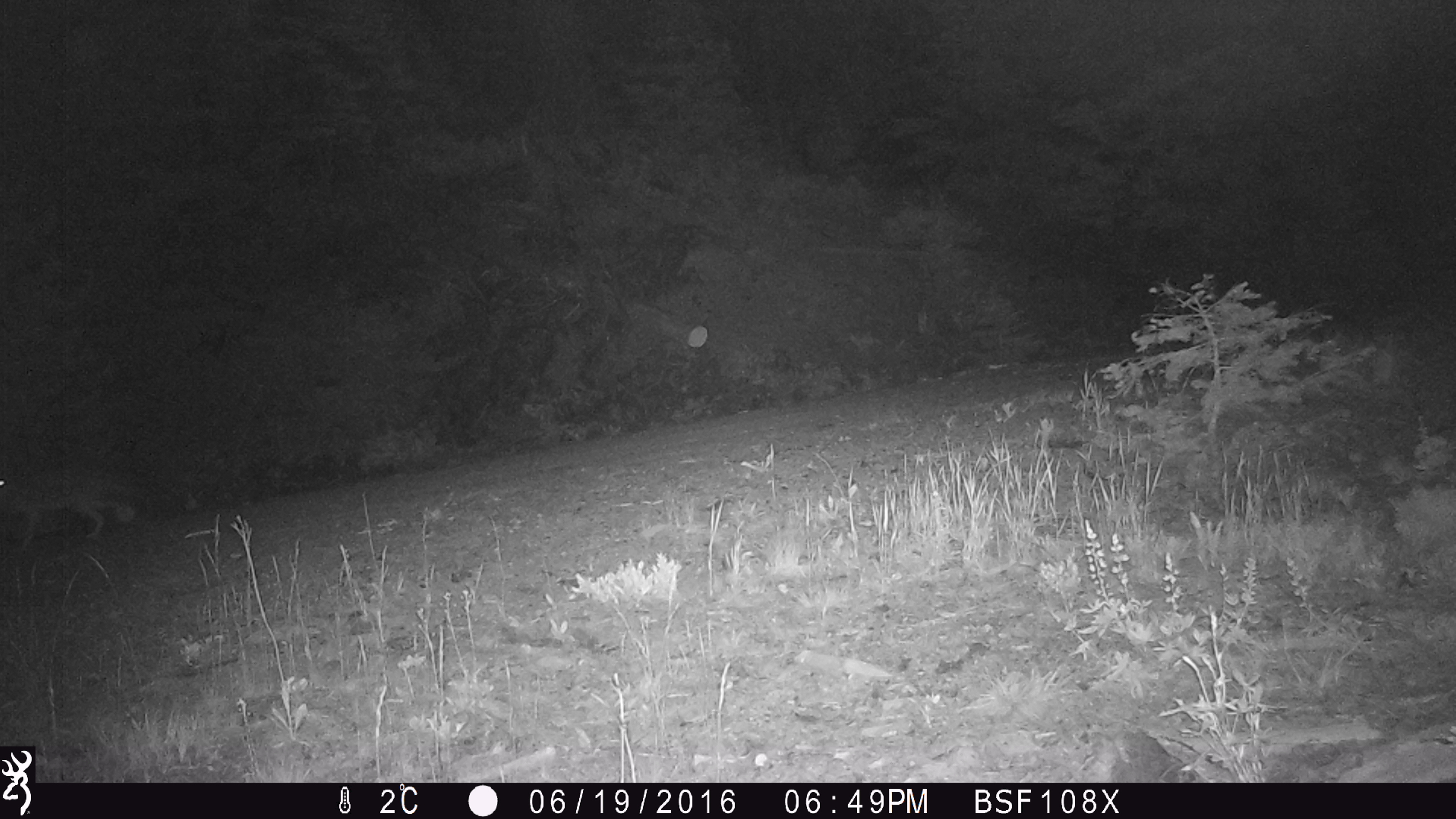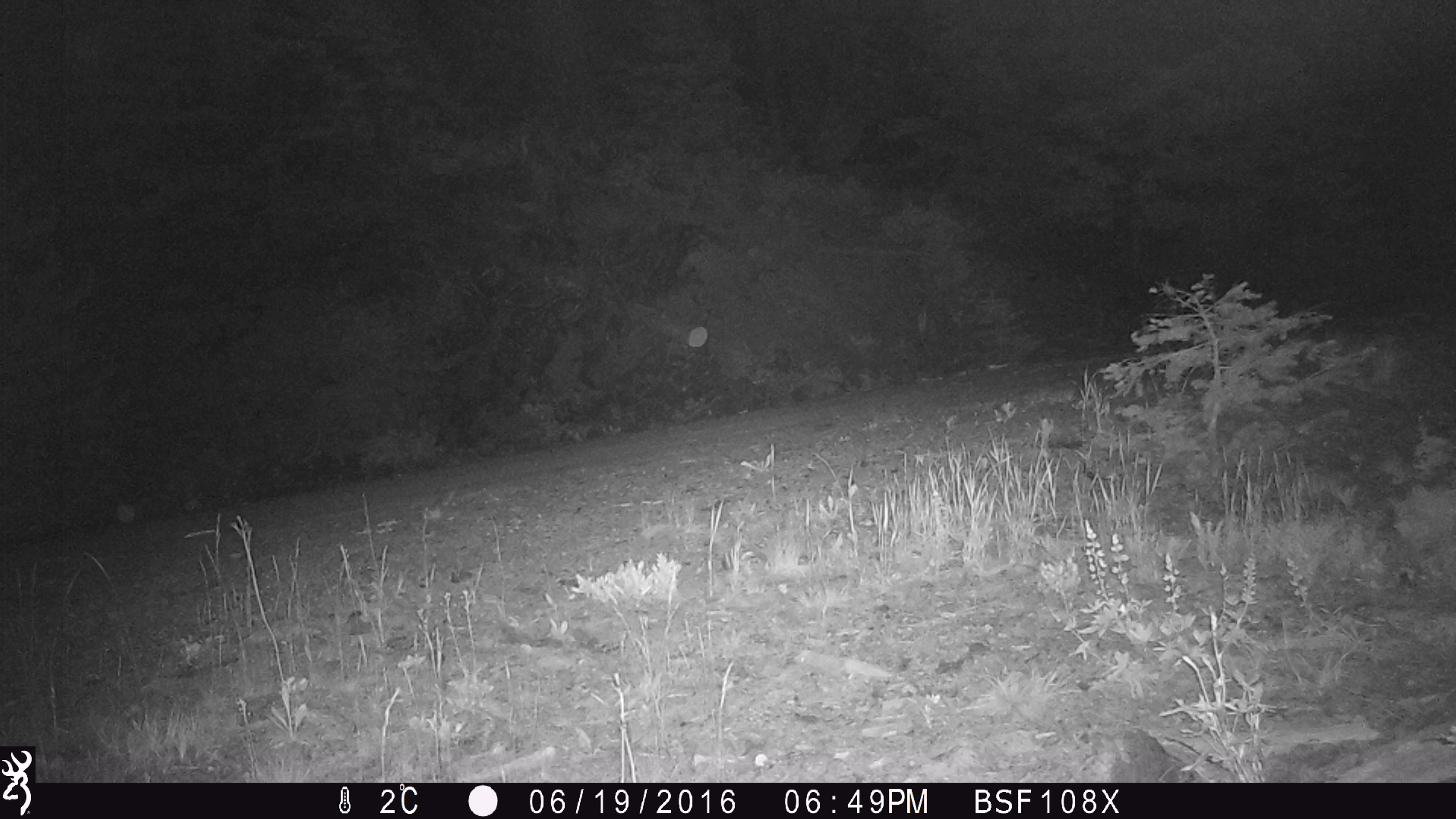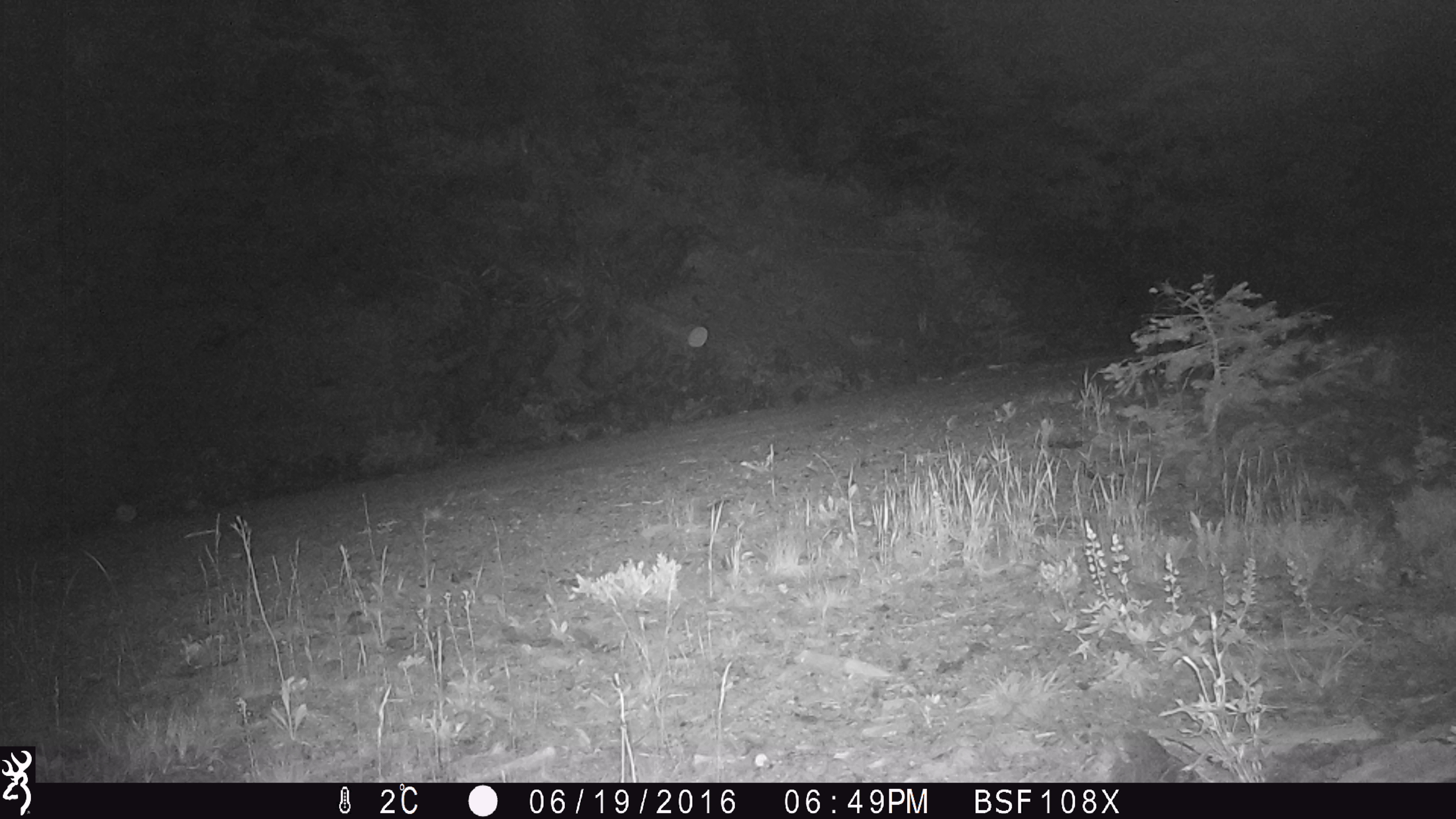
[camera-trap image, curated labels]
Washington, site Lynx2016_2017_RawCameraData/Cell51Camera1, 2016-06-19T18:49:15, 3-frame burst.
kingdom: Animalia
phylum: Chordata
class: Mammalia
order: Carnivora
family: Canidae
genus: Canis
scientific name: Canis latrans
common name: coyote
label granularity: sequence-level